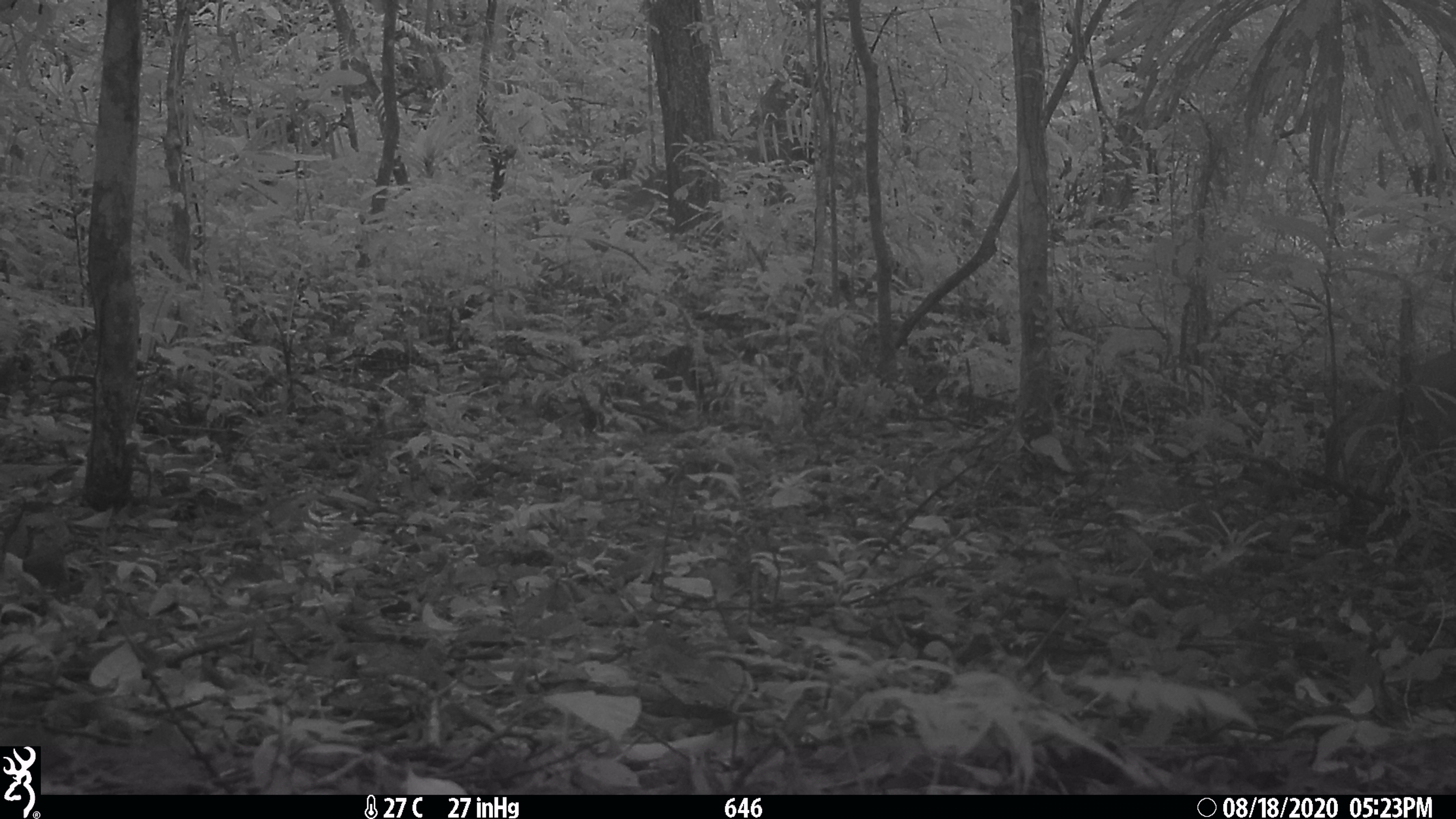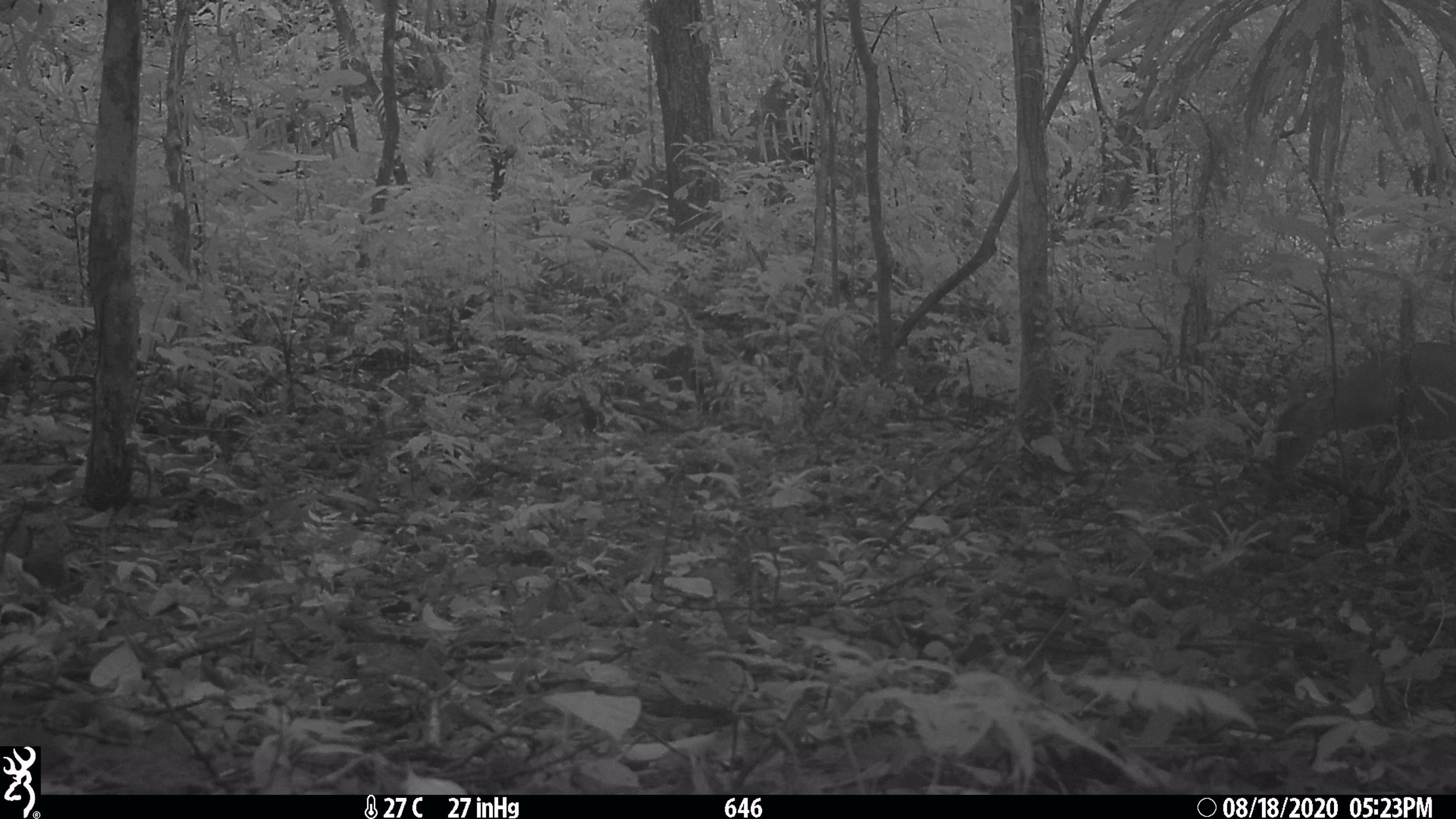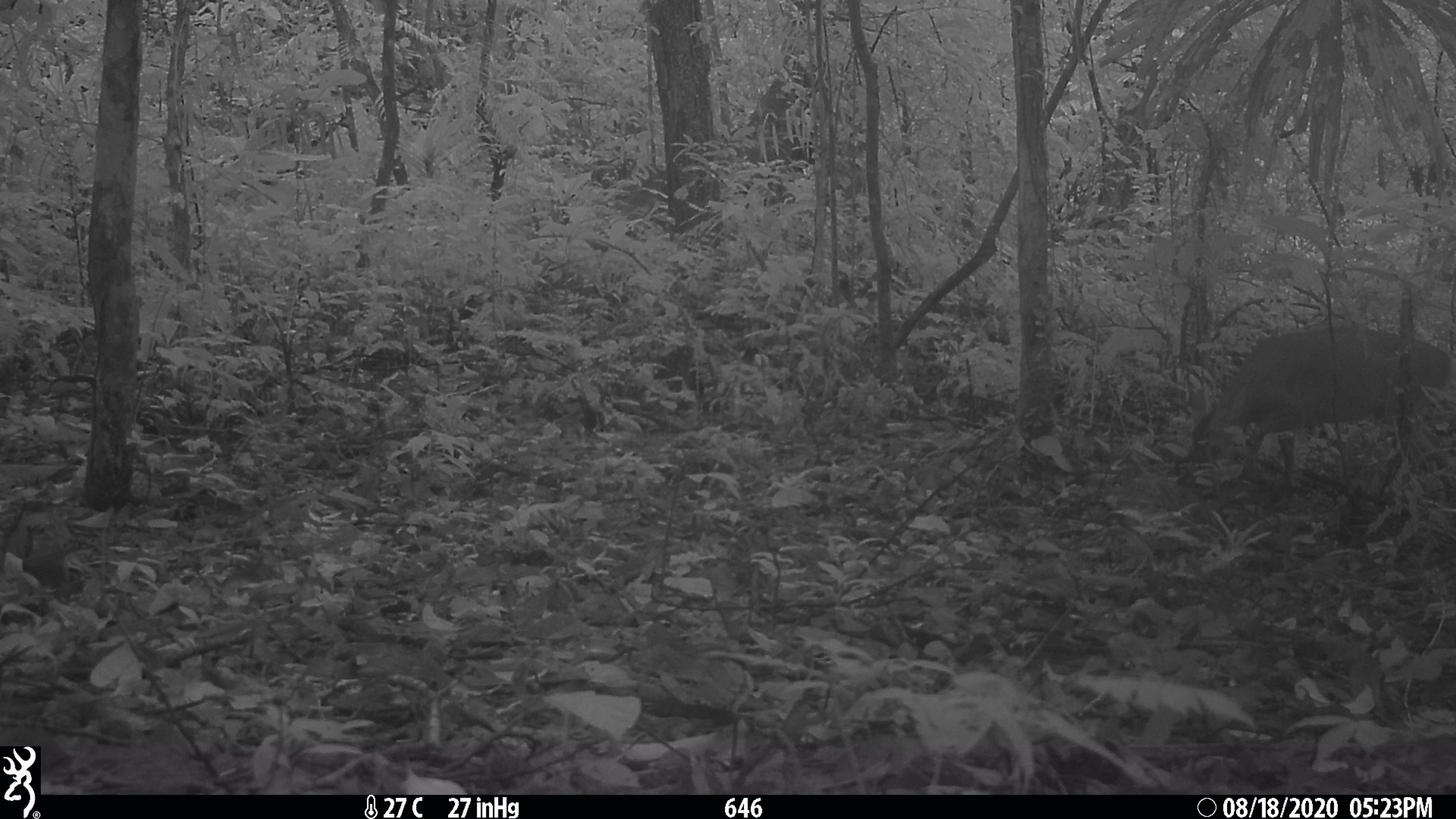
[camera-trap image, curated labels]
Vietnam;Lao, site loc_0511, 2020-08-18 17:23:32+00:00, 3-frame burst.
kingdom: Animalia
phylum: Chordata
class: Mammalia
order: Artiodactyla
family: Cervidae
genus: Muntiacus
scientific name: Muntiacus vuquangensis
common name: large-antlered muntjac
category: large antlered muntjac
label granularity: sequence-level